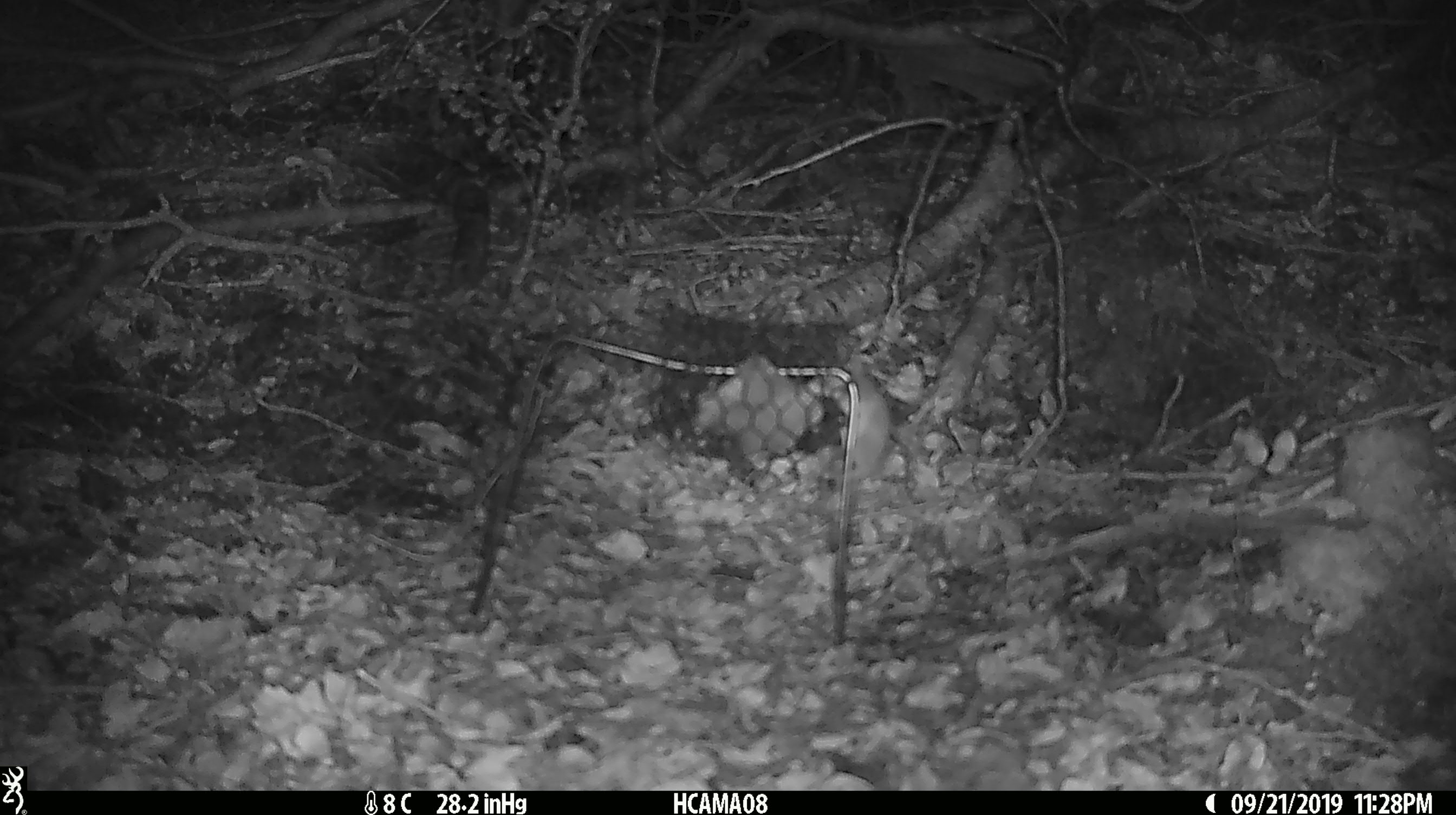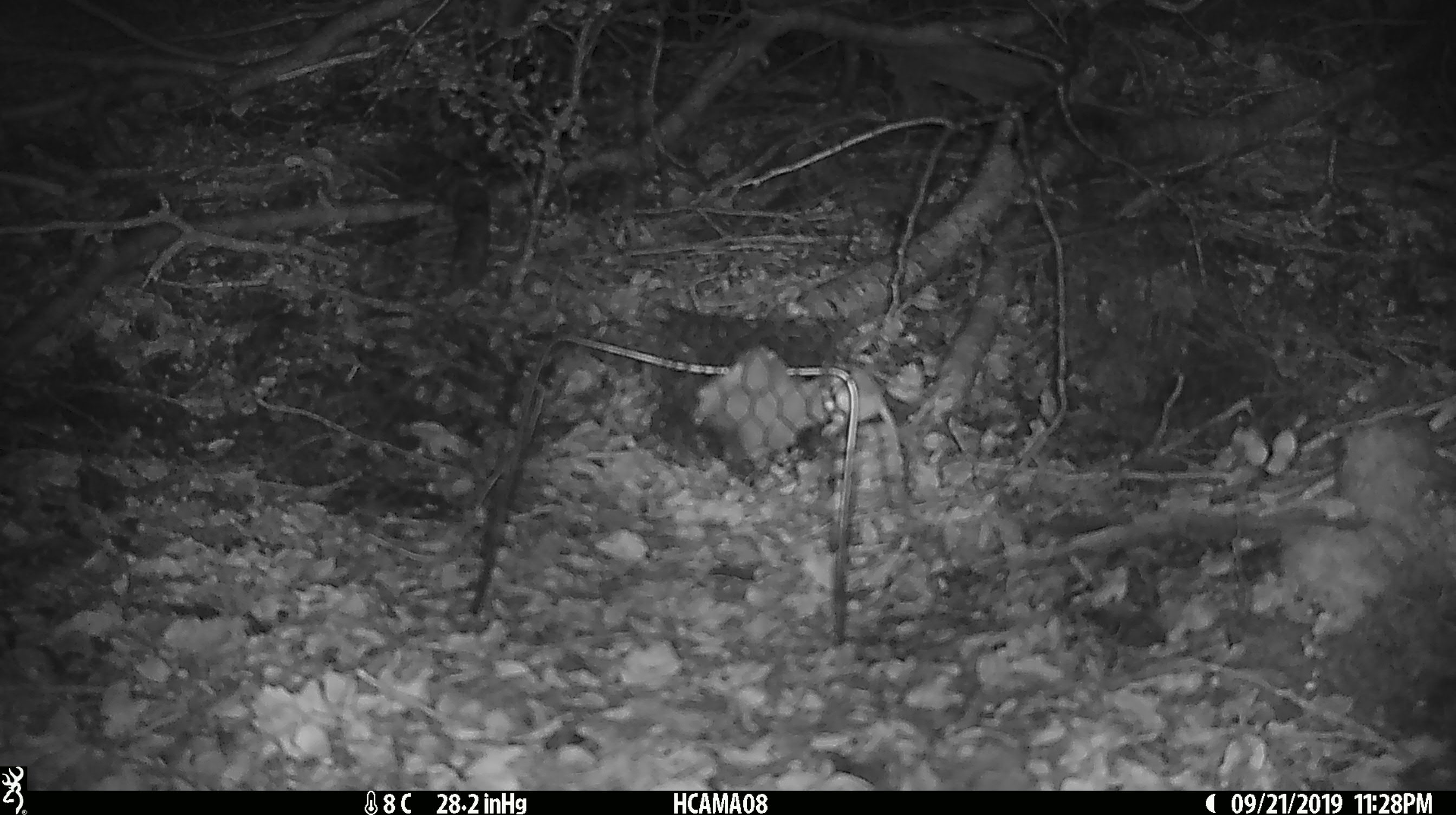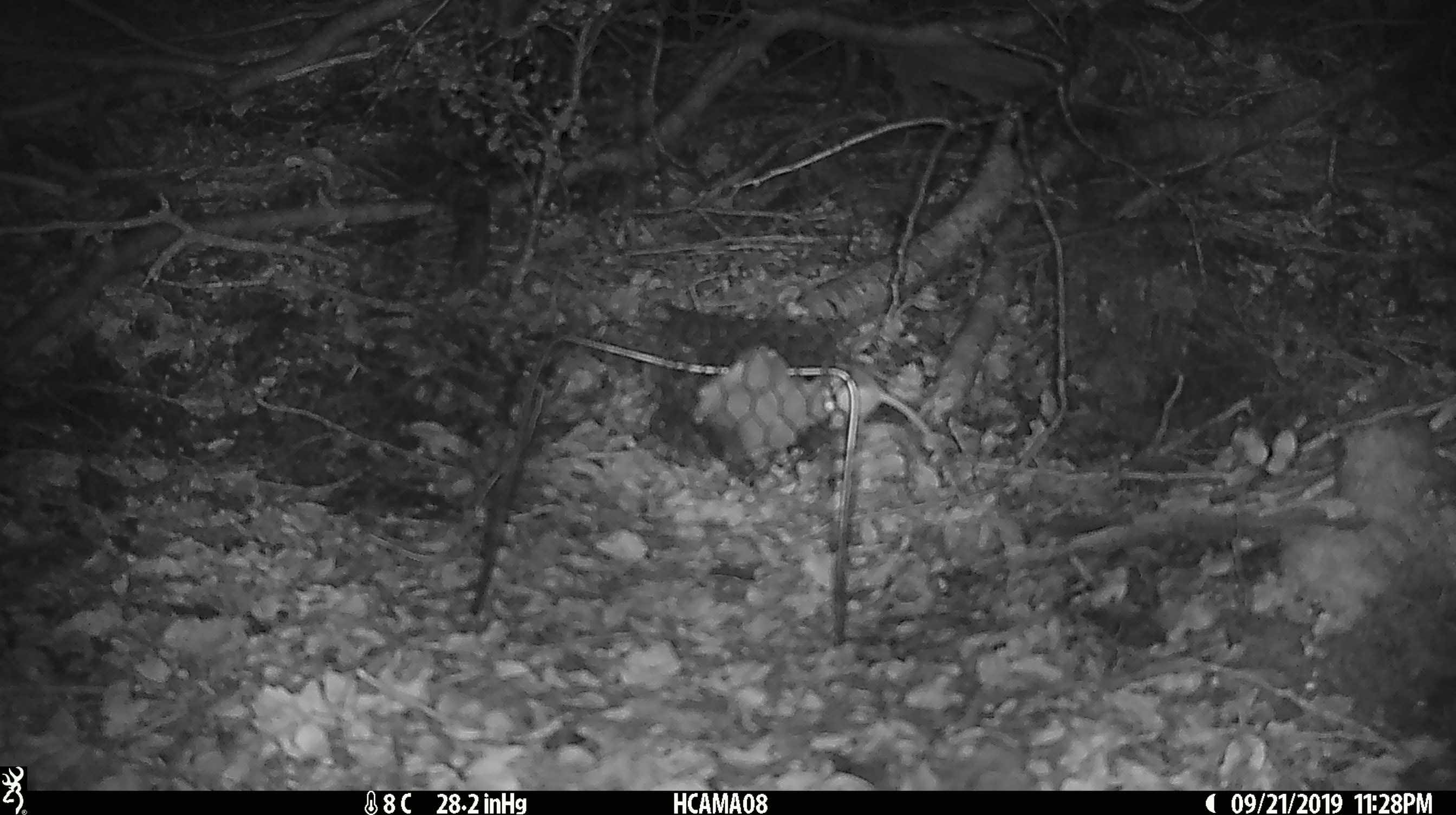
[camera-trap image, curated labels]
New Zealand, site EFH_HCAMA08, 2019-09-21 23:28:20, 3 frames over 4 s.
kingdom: Animalia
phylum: Chordata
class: Mammalia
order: Rodentia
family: Muridae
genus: Mus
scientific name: Mus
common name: mouse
Mouse (Mus).